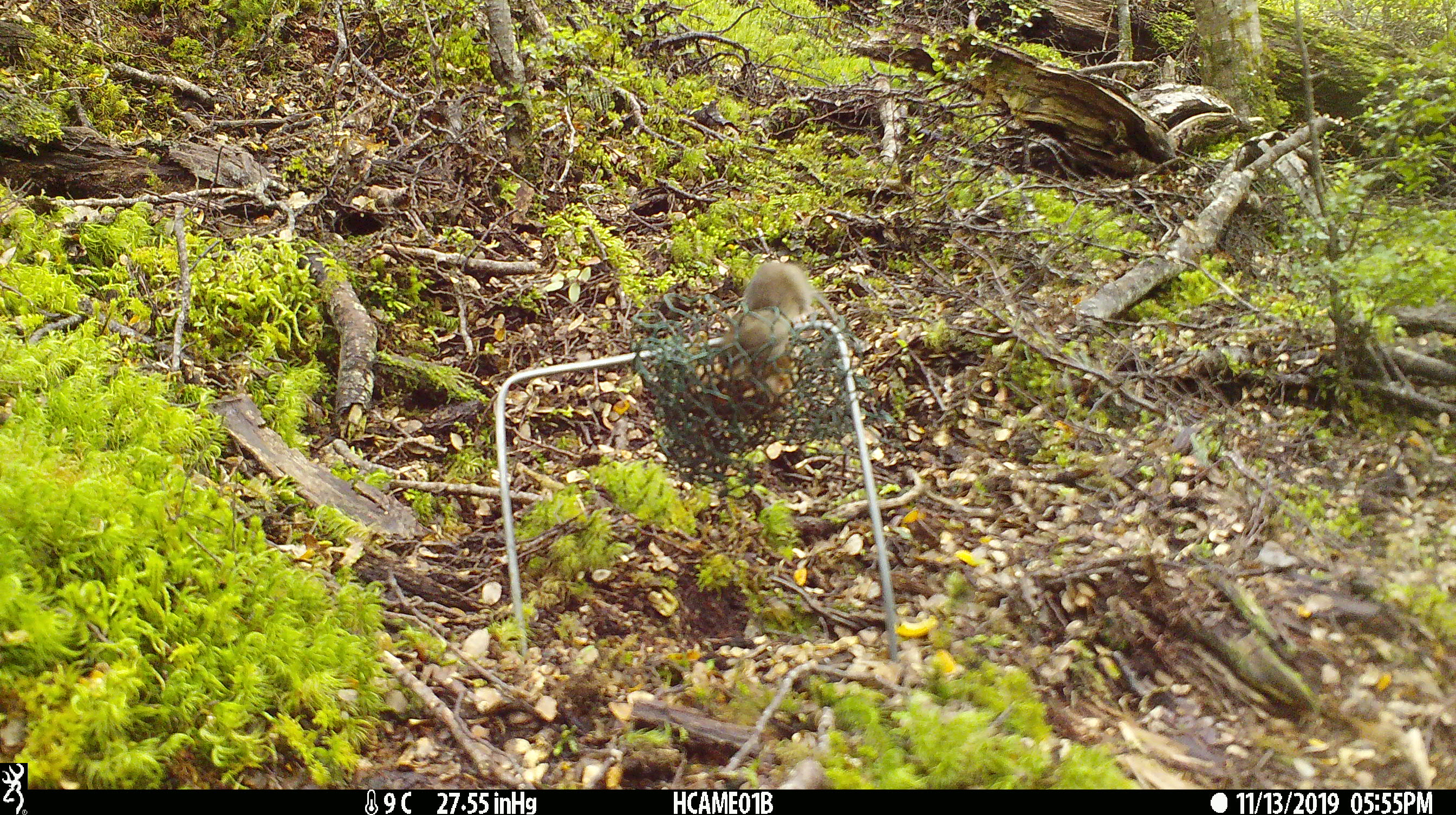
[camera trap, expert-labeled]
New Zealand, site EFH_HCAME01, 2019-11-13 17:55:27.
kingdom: Animalia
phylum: Chordata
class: Mammalia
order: Rodentia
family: Muridae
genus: Mus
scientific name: Mus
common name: mouse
Mouse (Mus).